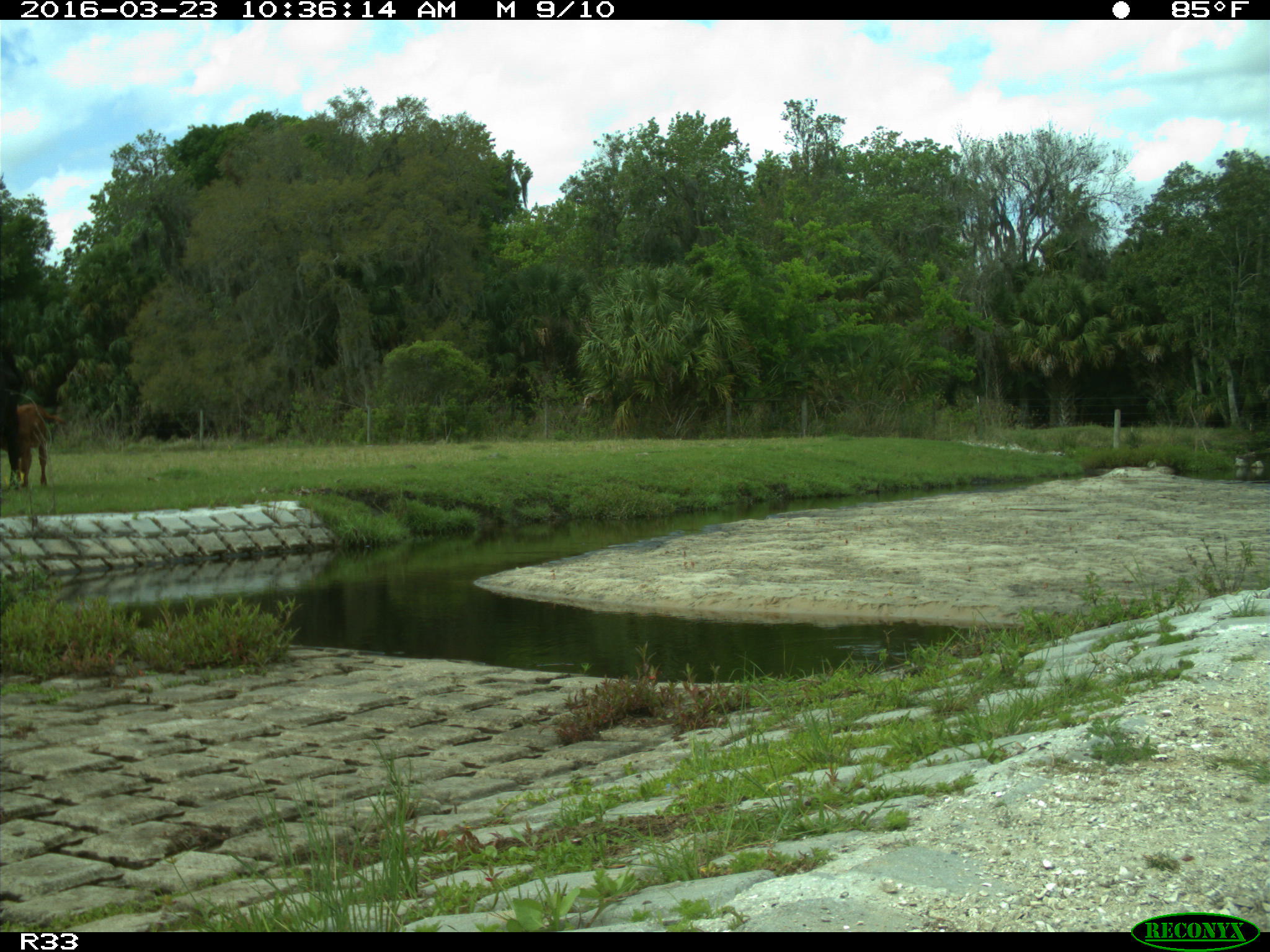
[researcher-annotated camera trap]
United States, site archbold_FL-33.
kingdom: Animalia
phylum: Chordata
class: Mammalia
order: Artiodactyla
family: Bovidae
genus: Bos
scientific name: Bos taurus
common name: domestic cow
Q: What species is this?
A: Bos taurus (domestic cow).